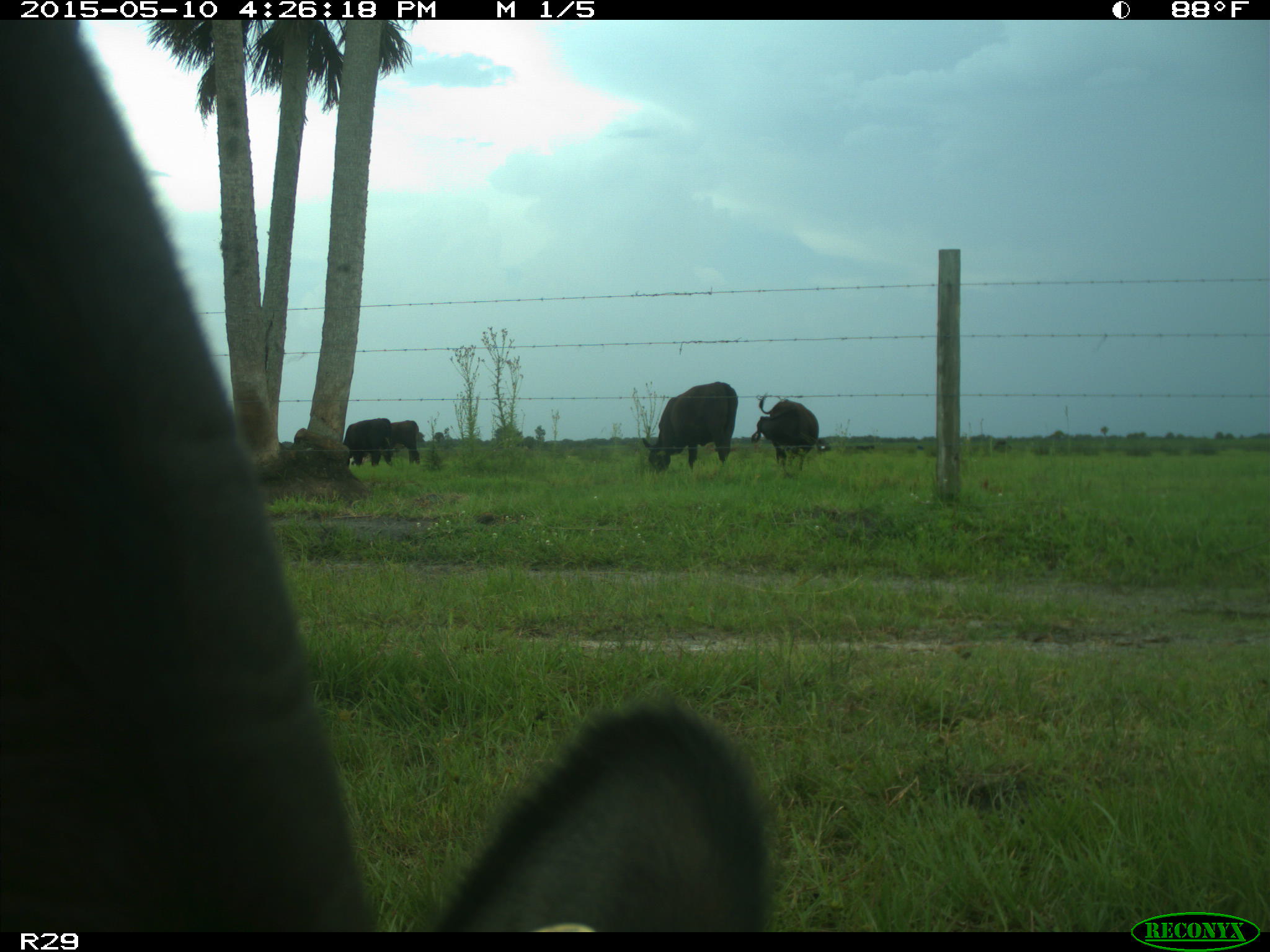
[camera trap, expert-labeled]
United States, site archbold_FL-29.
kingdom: Animalia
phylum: Chordata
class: Mammalia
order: Artiodactyla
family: Bovidae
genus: Bos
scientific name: Bos taurus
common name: domestic cow